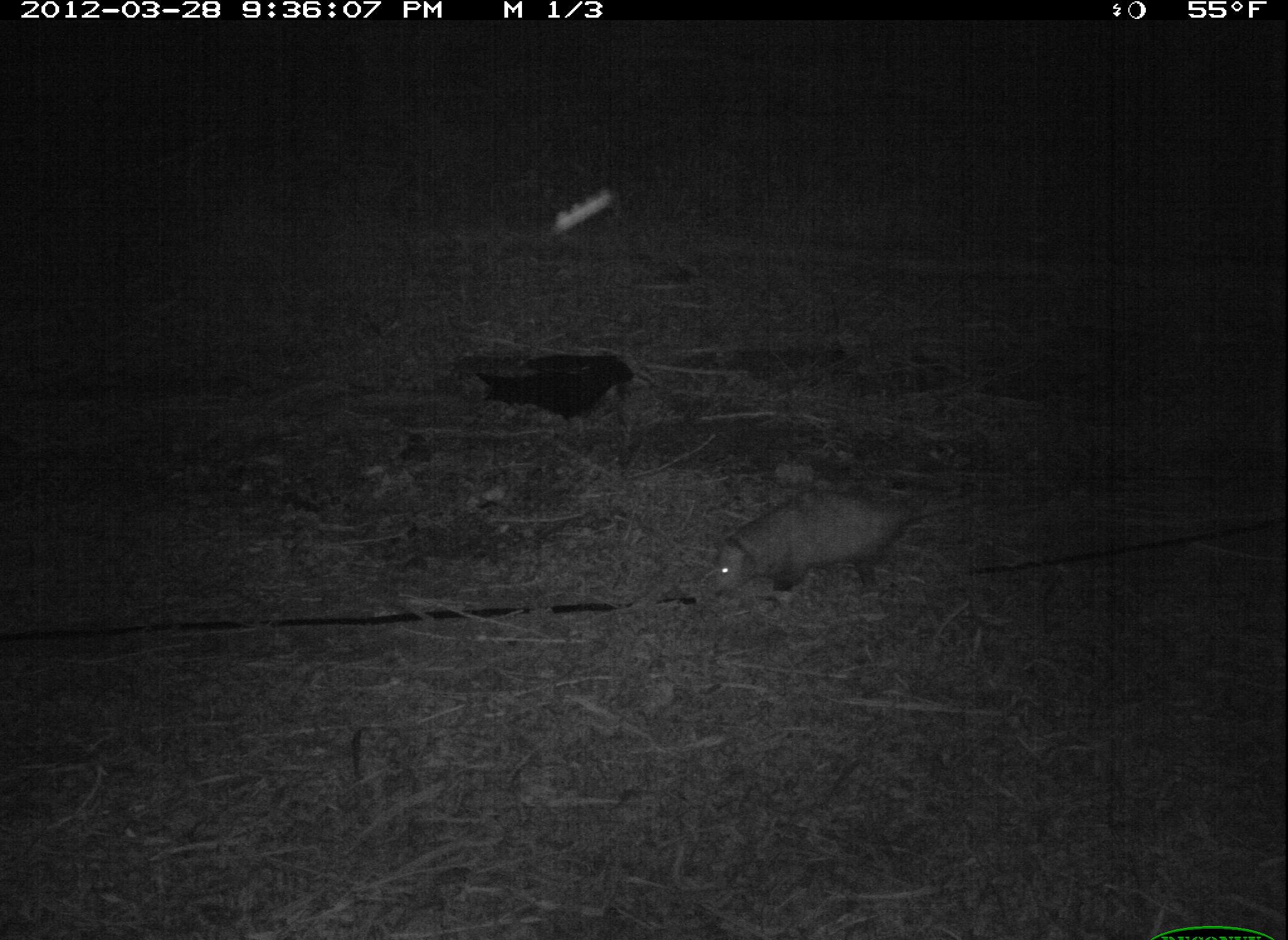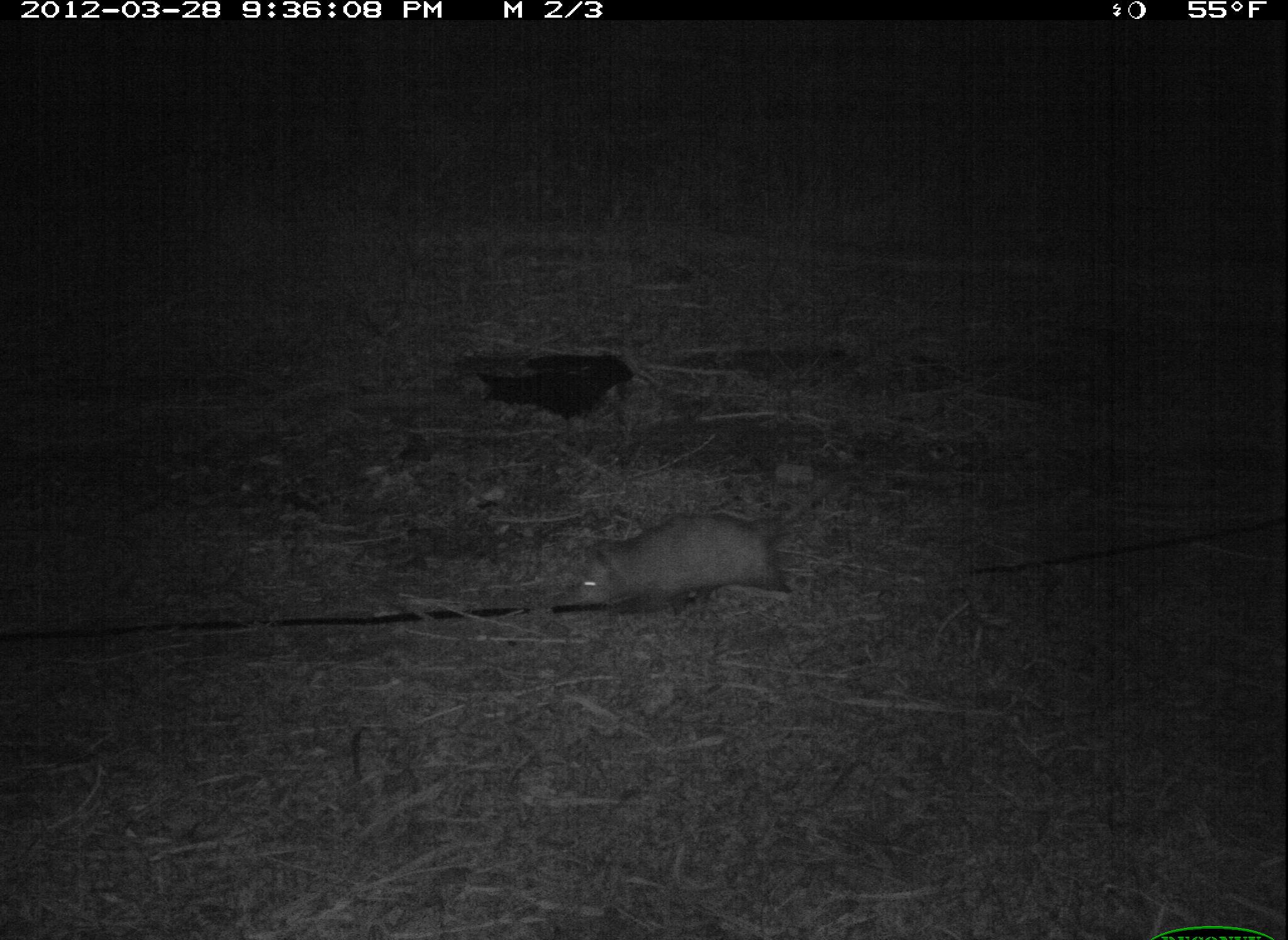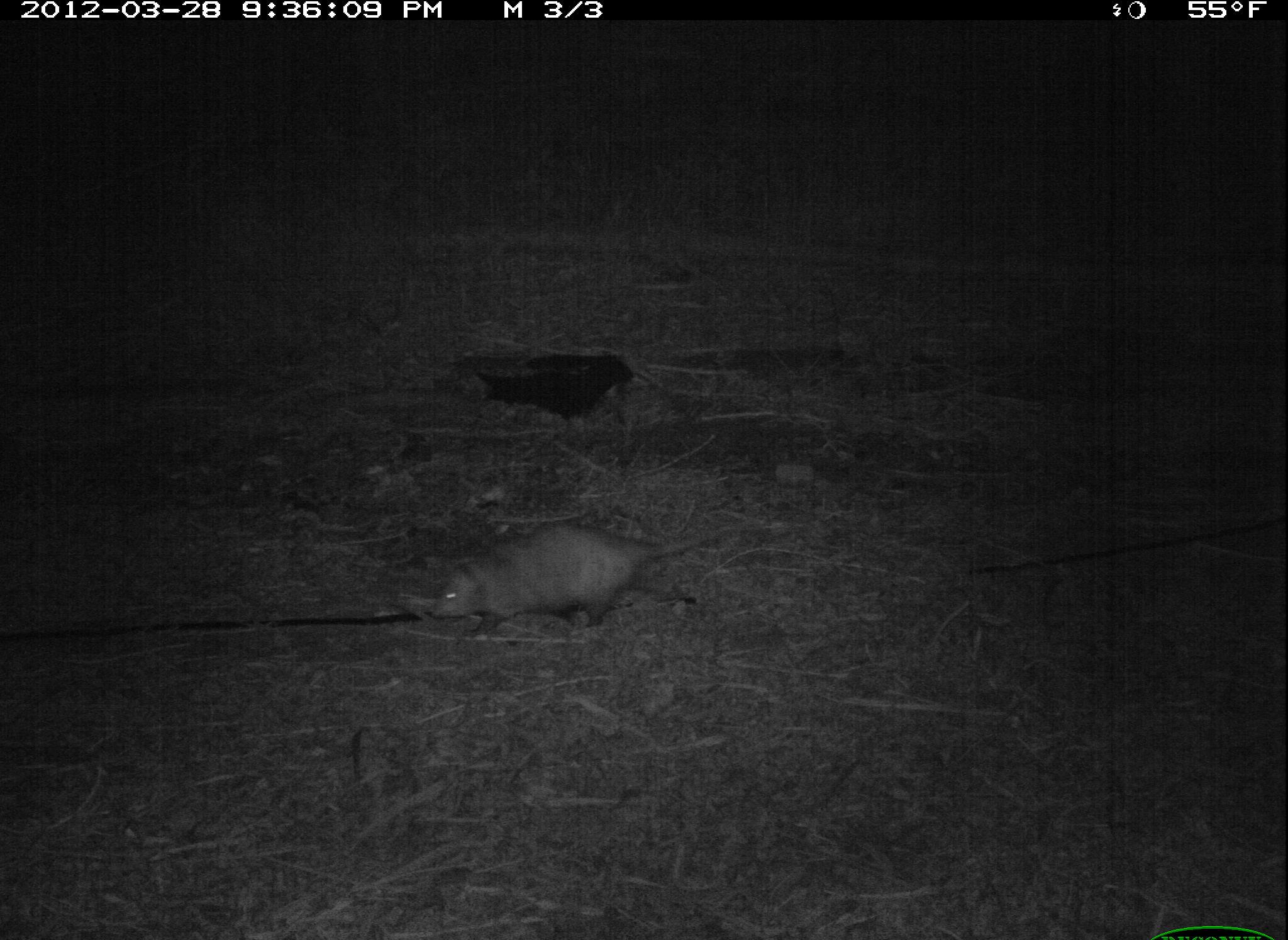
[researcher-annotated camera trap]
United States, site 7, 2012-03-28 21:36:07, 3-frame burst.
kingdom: Animalia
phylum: Chordata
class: Mammalia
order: Didelphimorphia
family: Didelphidae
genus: Didelphis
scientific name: Didelphis virginiana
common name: virginia opossum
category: opossum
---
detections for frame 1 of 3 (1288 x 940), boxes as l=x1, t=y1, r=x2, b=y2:
opossum: l=705, t=482, r=943, b=606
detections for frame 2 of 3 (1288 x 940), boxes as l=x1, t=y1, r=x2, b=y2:
opossum: l=549, t=496, r=803, b=625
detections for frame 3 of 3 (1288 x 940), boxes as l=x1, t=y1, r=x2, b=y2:
opossum: l=417, t=512, r=755, b=651